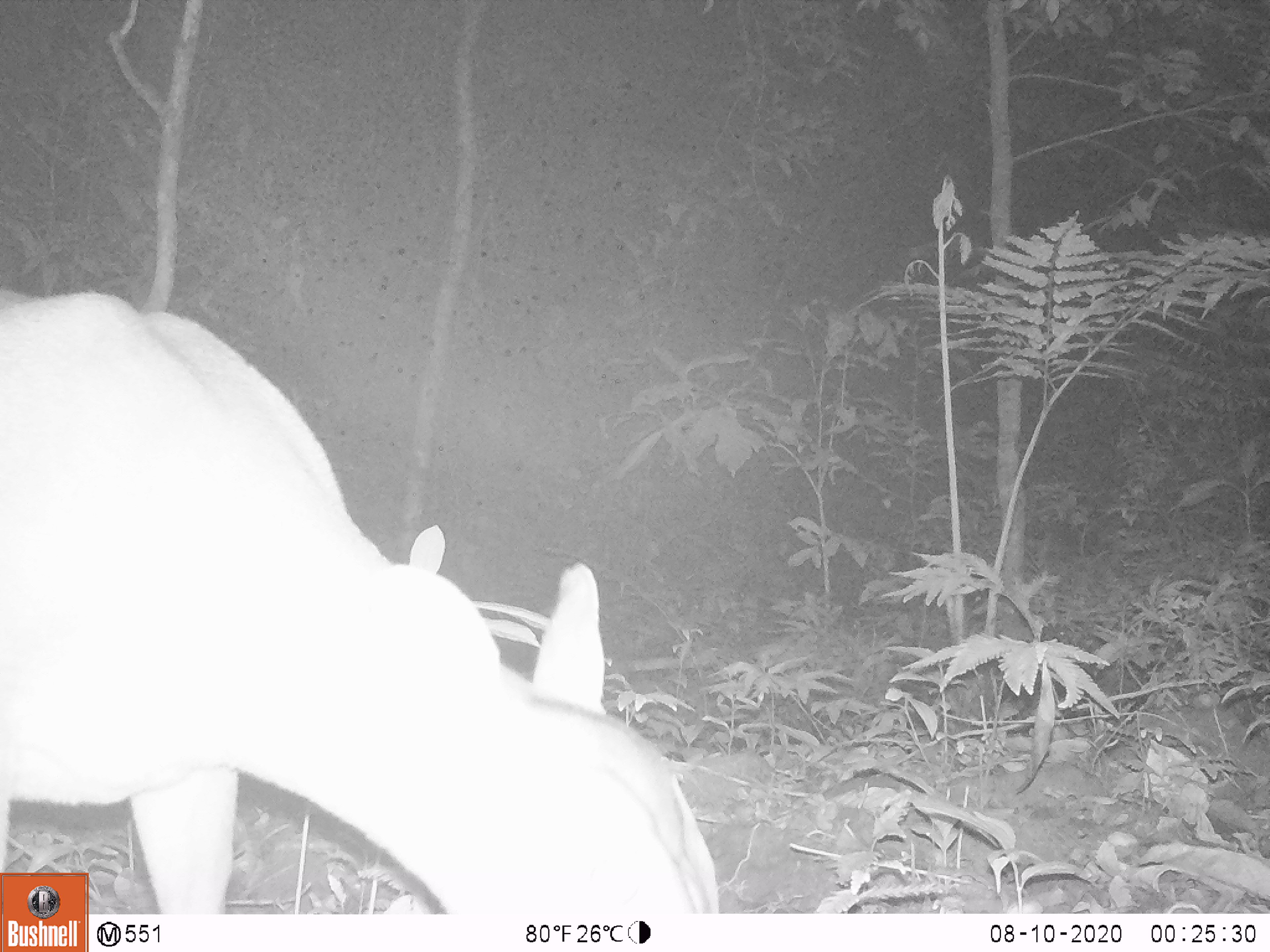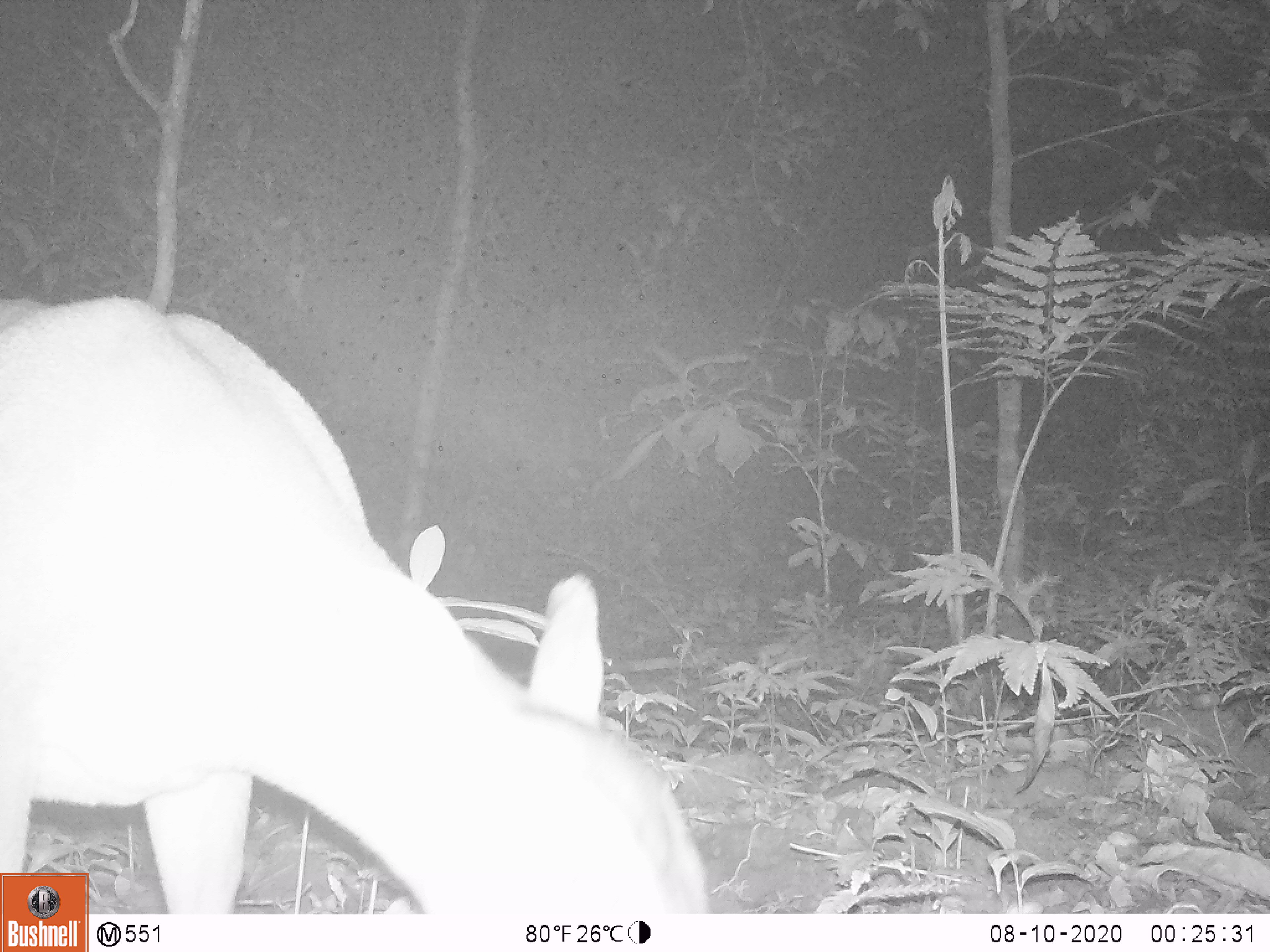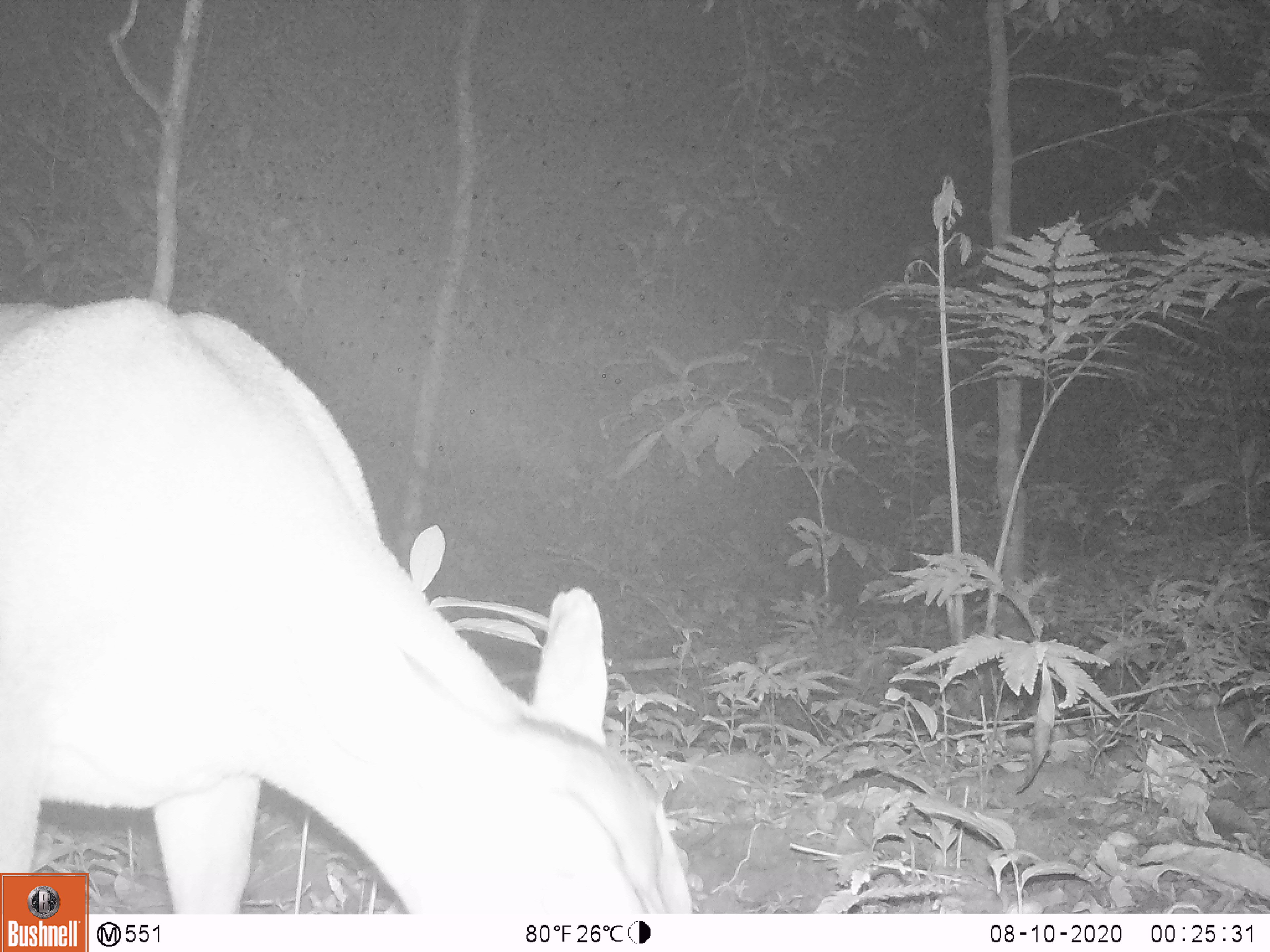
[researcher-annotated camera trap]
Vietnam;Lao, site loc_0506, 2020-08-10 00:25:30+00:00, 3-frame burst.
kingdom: Animalia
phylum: Chordata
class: Mammalia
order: Artiodactyla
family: Cervidae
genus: Muntiacus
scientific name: Muntiacus vuquangensis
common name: large-antlered muntjac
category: large antlered muntjac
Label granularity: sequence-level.